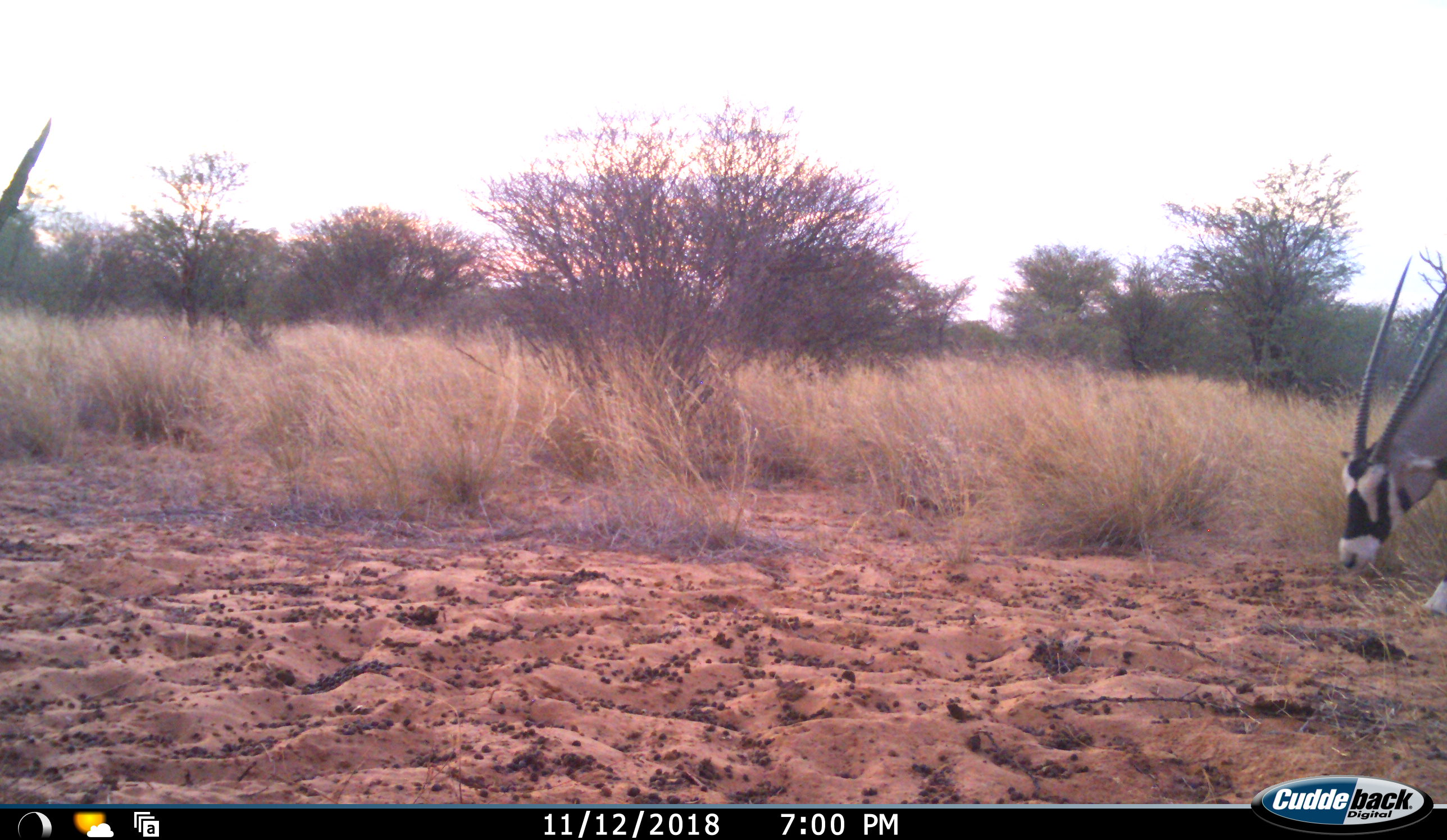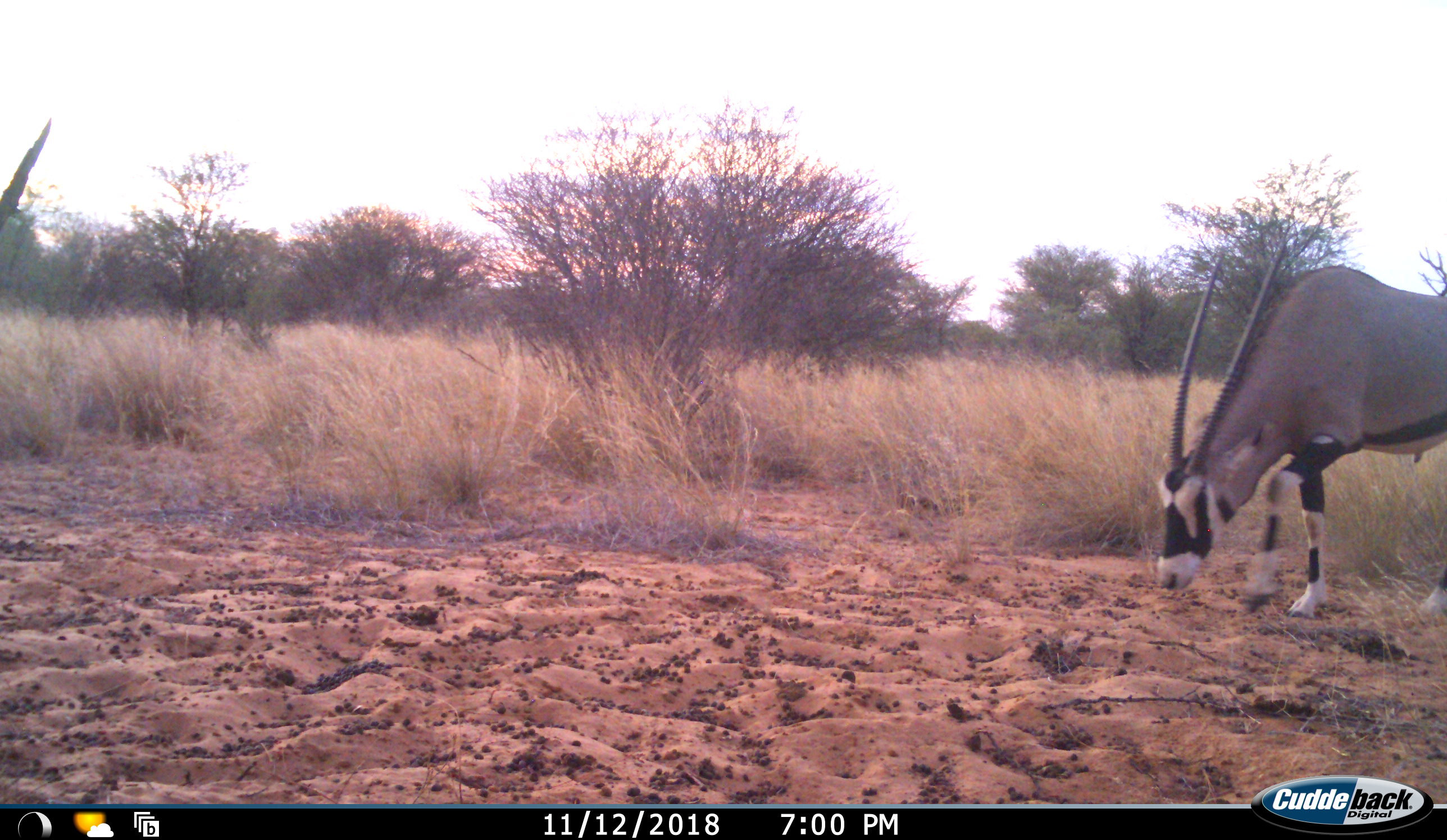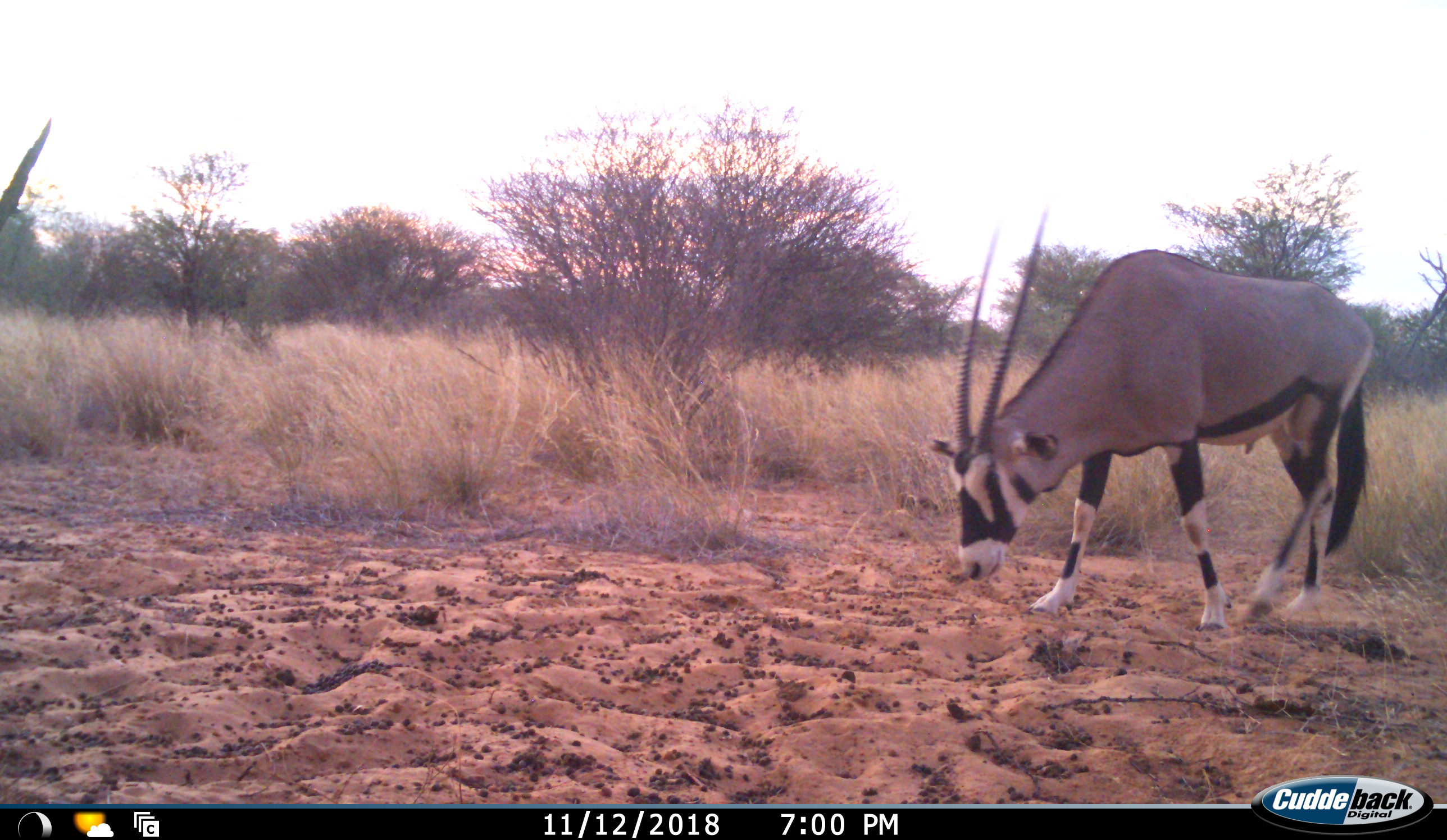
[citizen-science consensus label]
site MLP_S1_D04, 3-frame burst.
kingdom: Animalia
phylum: Chordata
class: Mammalia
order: Artiodactyla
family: Bovidae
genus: Oryx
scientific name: Oryx gazella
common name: gemsbok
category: oryx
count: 1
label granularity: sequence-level